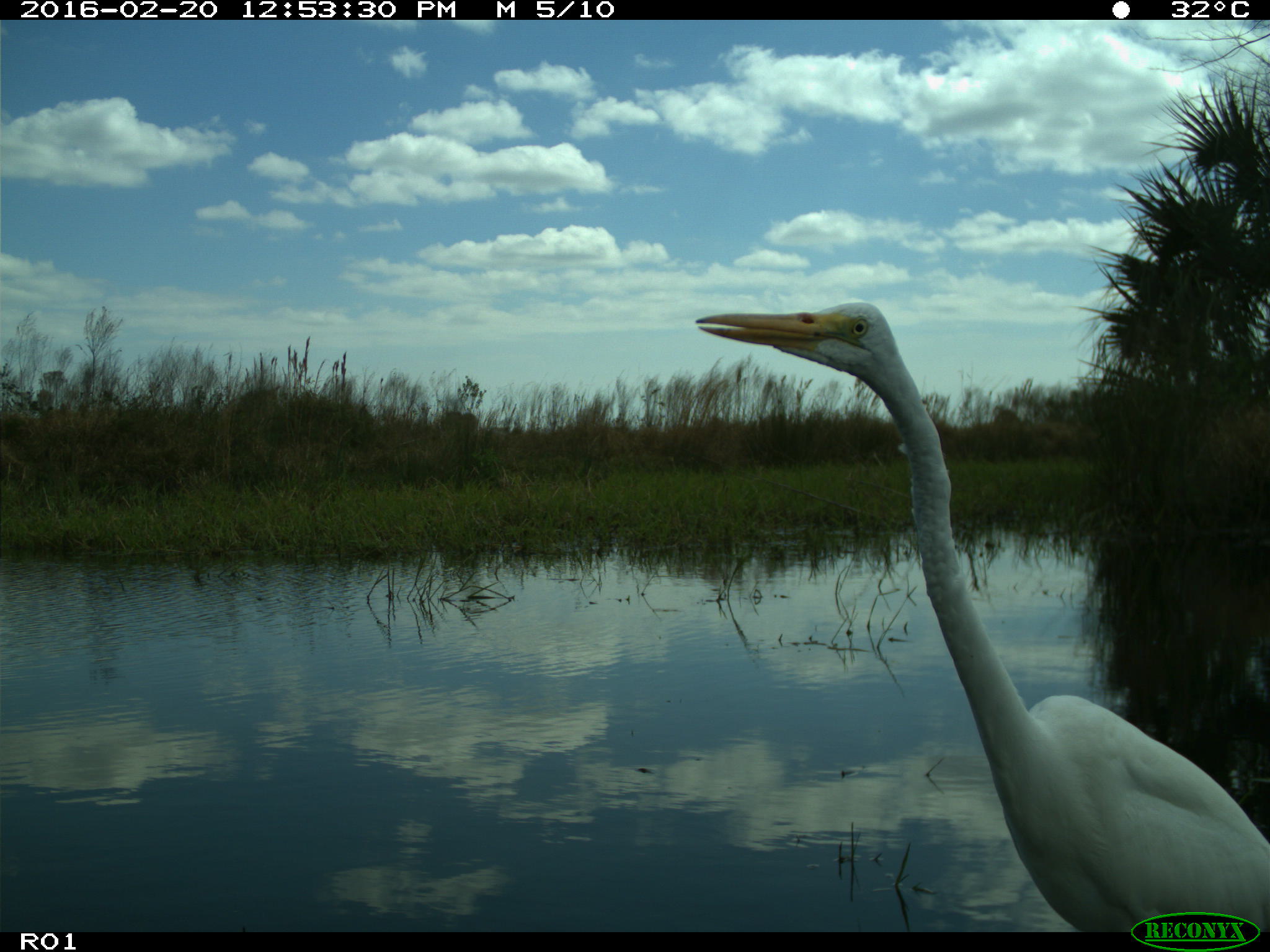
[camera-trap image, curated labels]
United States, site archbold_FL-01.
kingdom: Animalia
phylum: Chordata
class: Aves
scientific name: Aves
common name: birds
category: unidentified bird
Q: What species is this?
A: Unidentified bird (birds) (Aves).